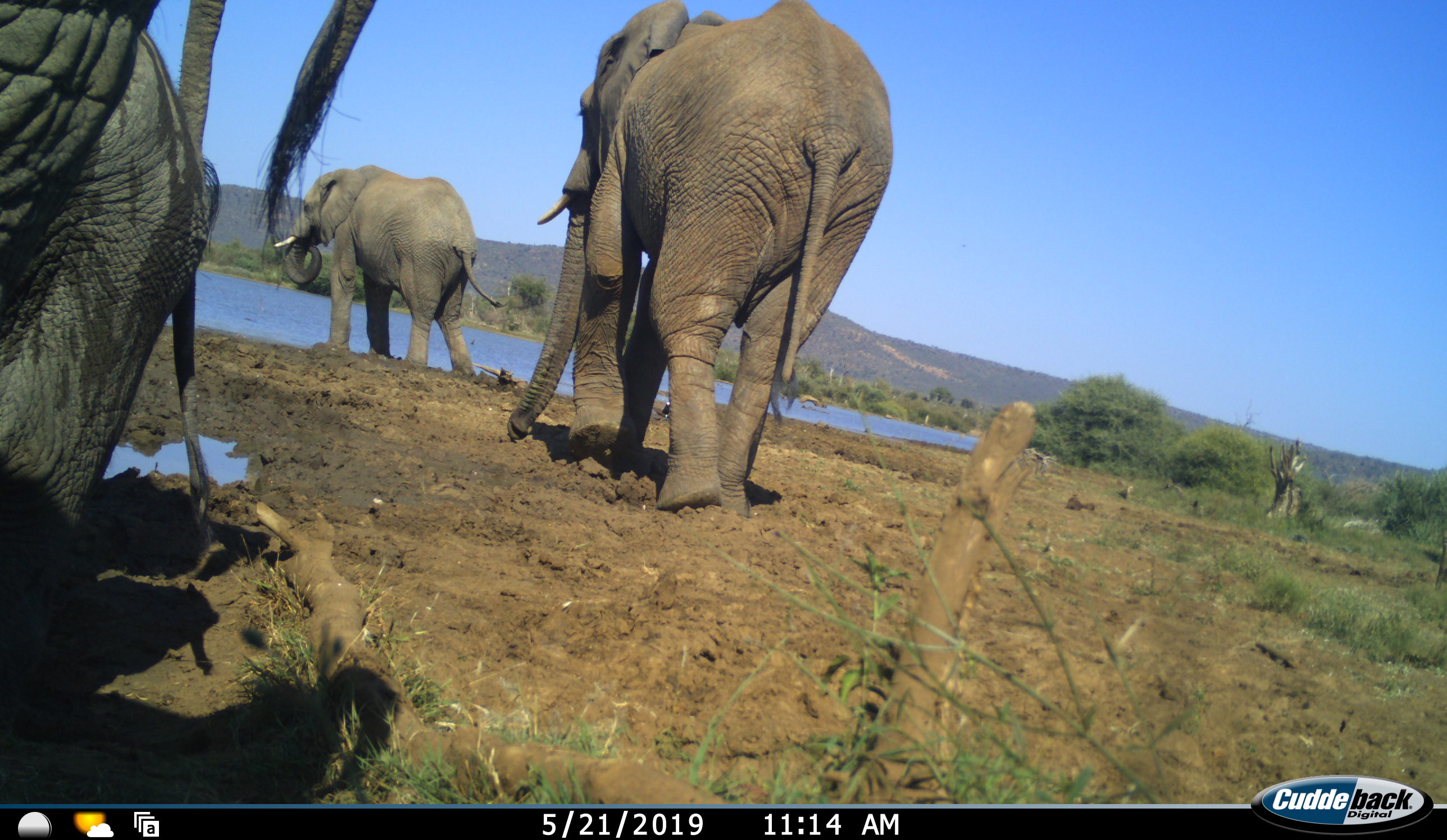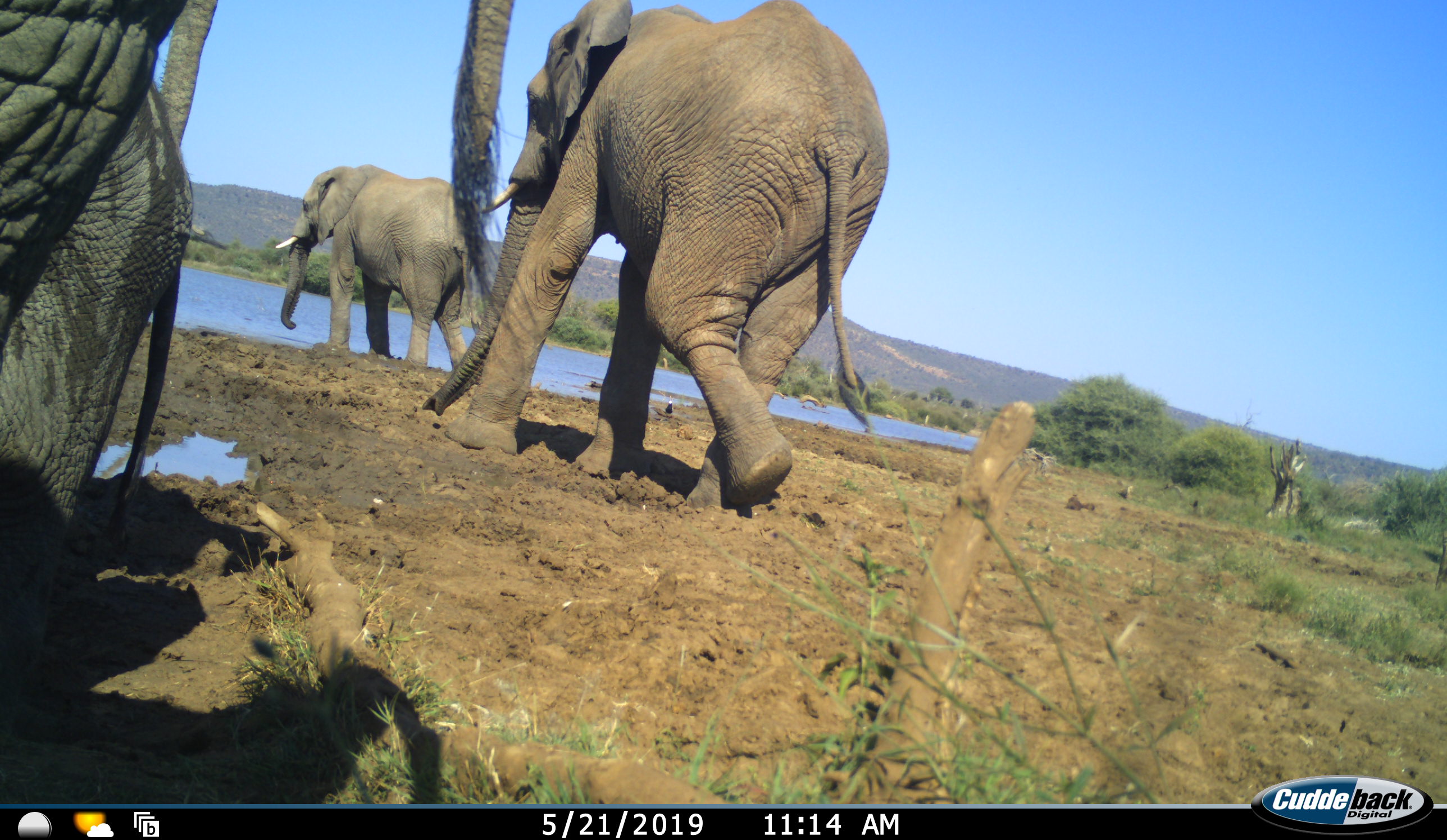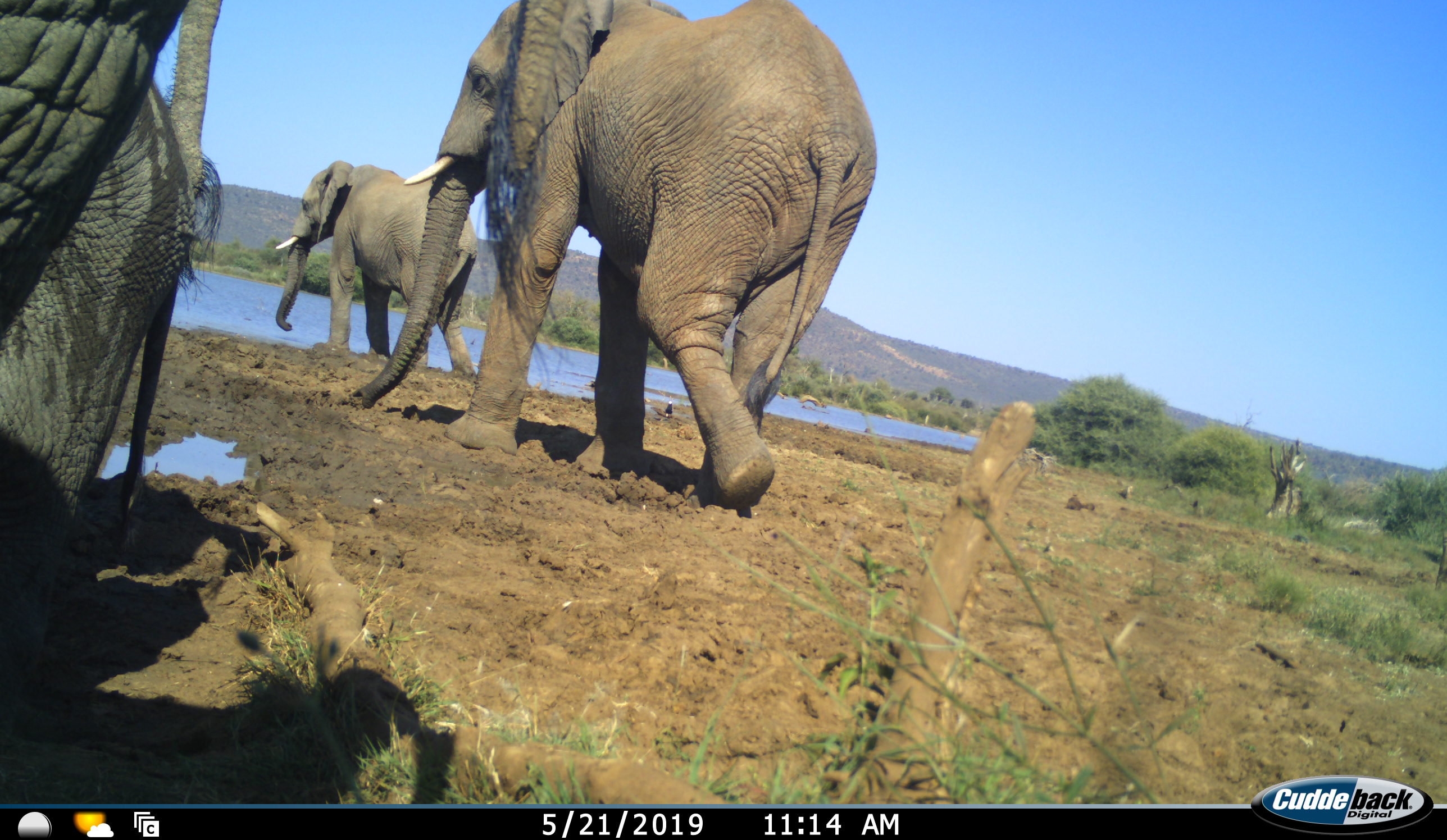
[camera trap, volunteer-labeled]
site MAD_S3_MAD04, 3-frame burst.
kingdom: Animalia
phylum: Chordata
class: Mammalia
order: Proboscidea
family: Elephantidae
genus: Loxodonta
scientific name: Loxodonta africana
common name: african bush elephant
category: elephant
Elephant (african bush elephant) (Loxodonta africana), count 4. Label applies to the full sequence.